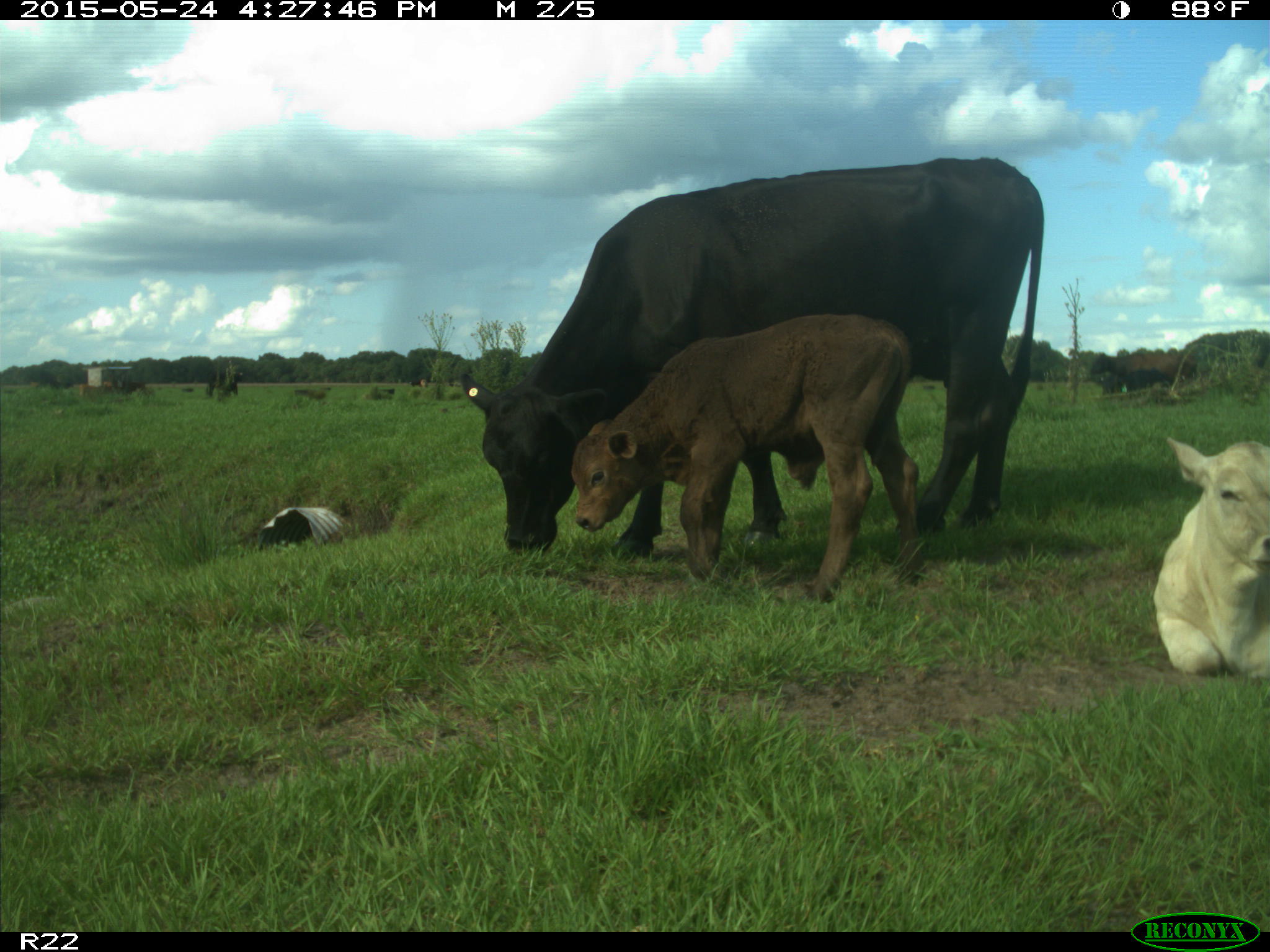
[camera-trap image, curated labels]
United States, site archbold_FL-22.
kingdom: Animalia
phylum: Chordata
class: Mammalia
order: Artiodactyla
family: Bovidae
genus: Bos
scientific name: Bos taurus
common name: domestic cow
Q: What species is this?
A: Bos taurus (domestic cow).